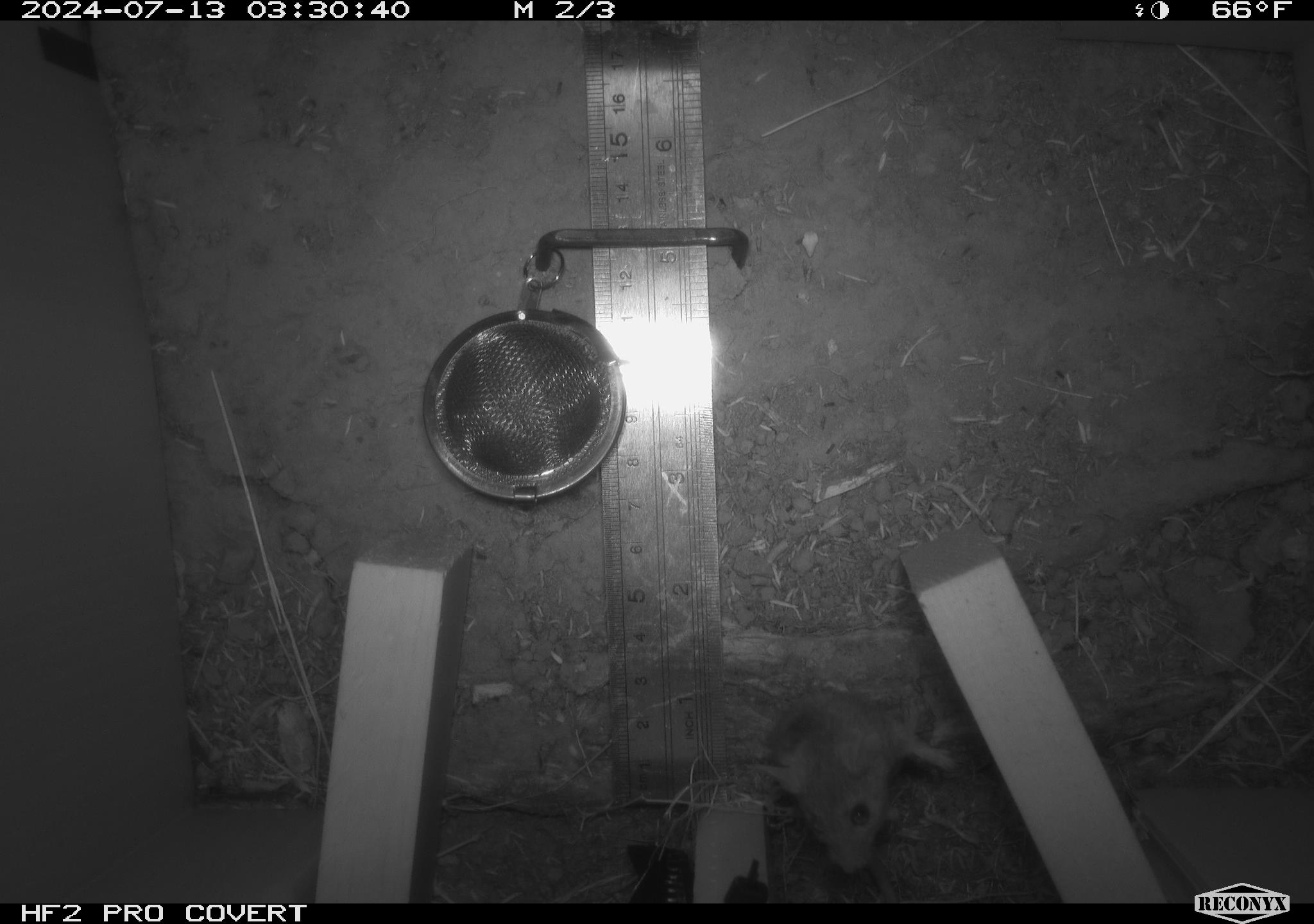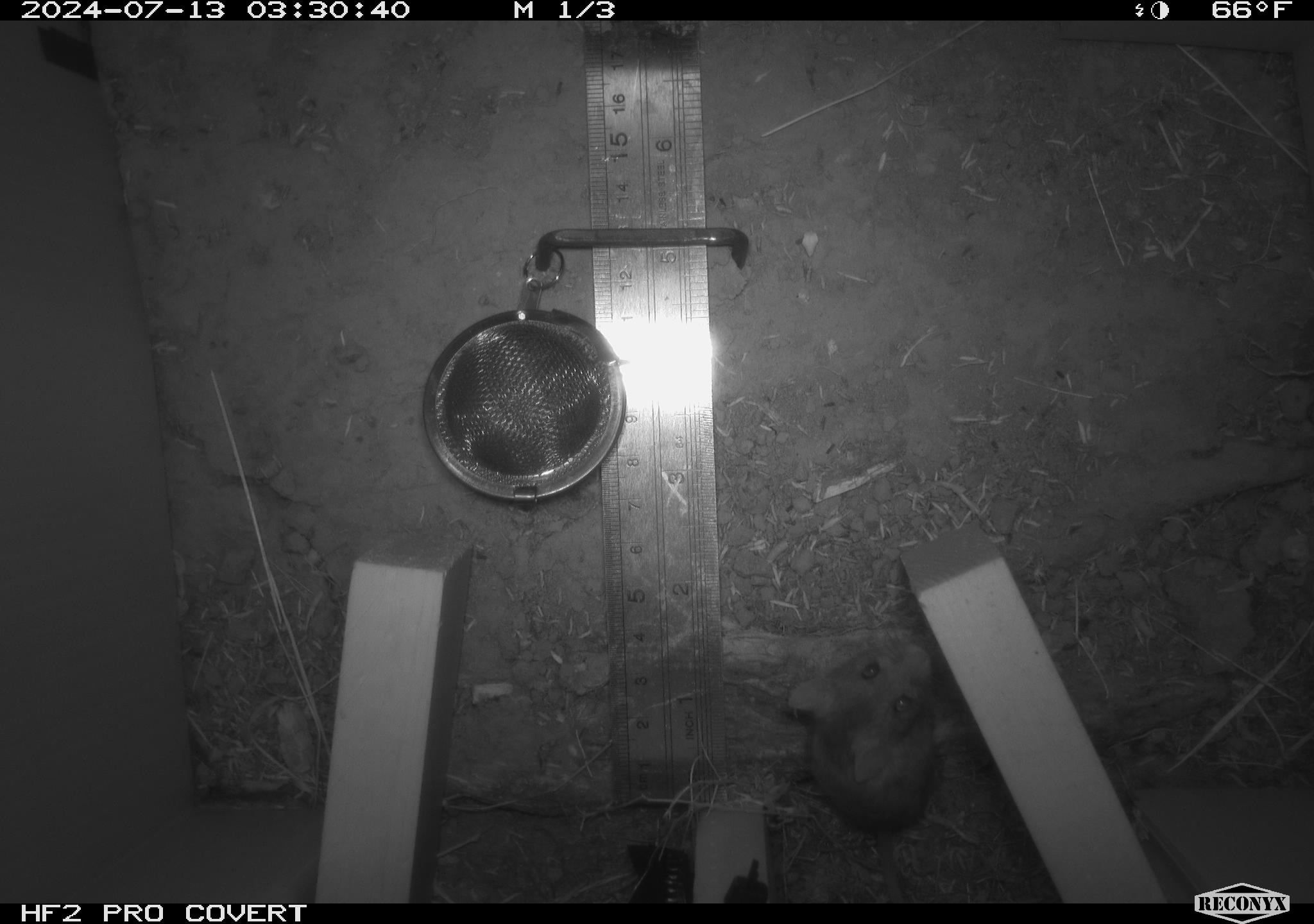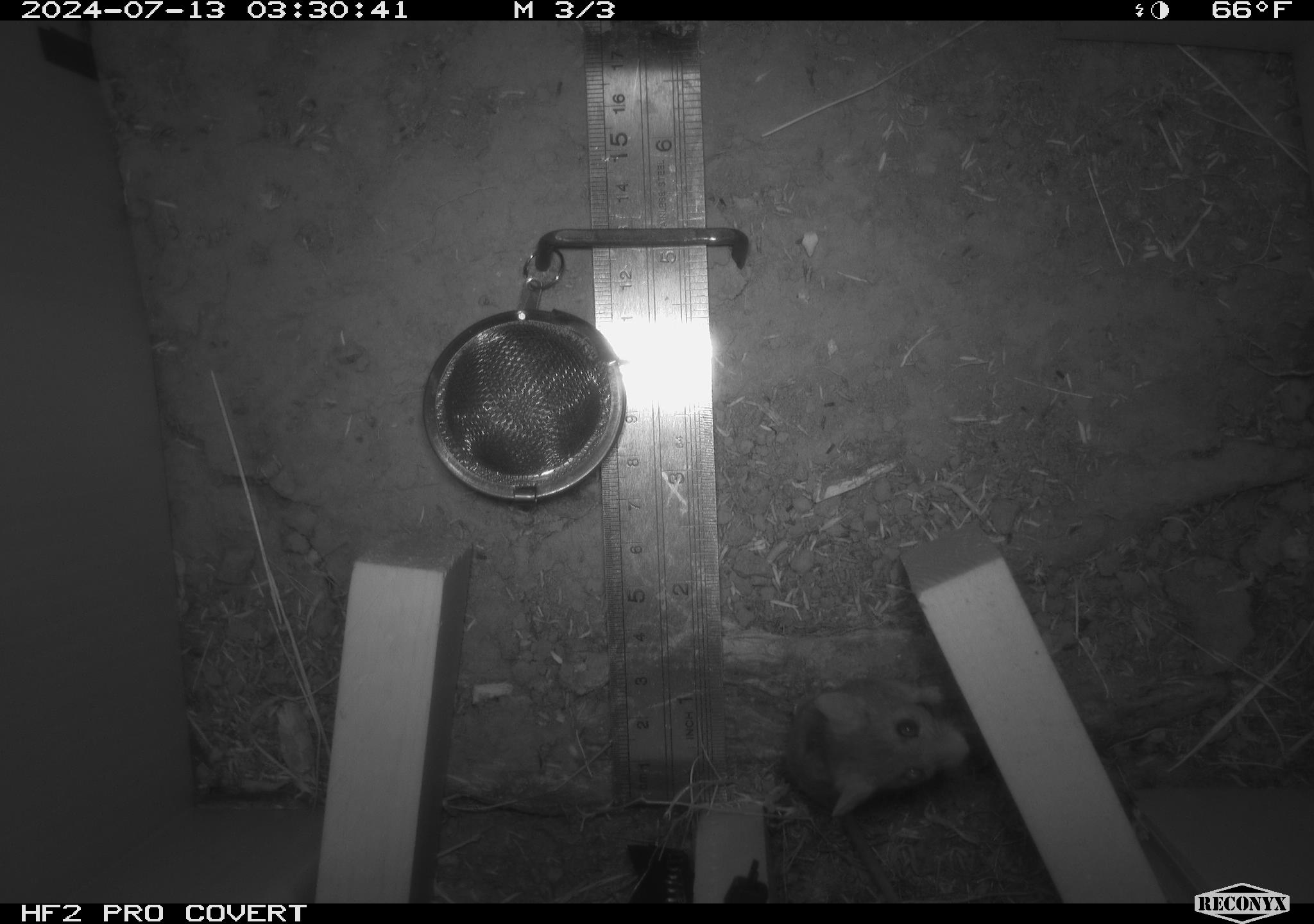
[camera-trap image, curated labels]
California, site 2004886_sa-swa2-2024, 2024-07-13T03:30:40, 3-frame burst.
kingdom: Animalia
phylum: Chordata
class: Mammalia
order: Rodentia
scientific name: Rodentia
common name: mouse species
Mouse species (Rodentia).